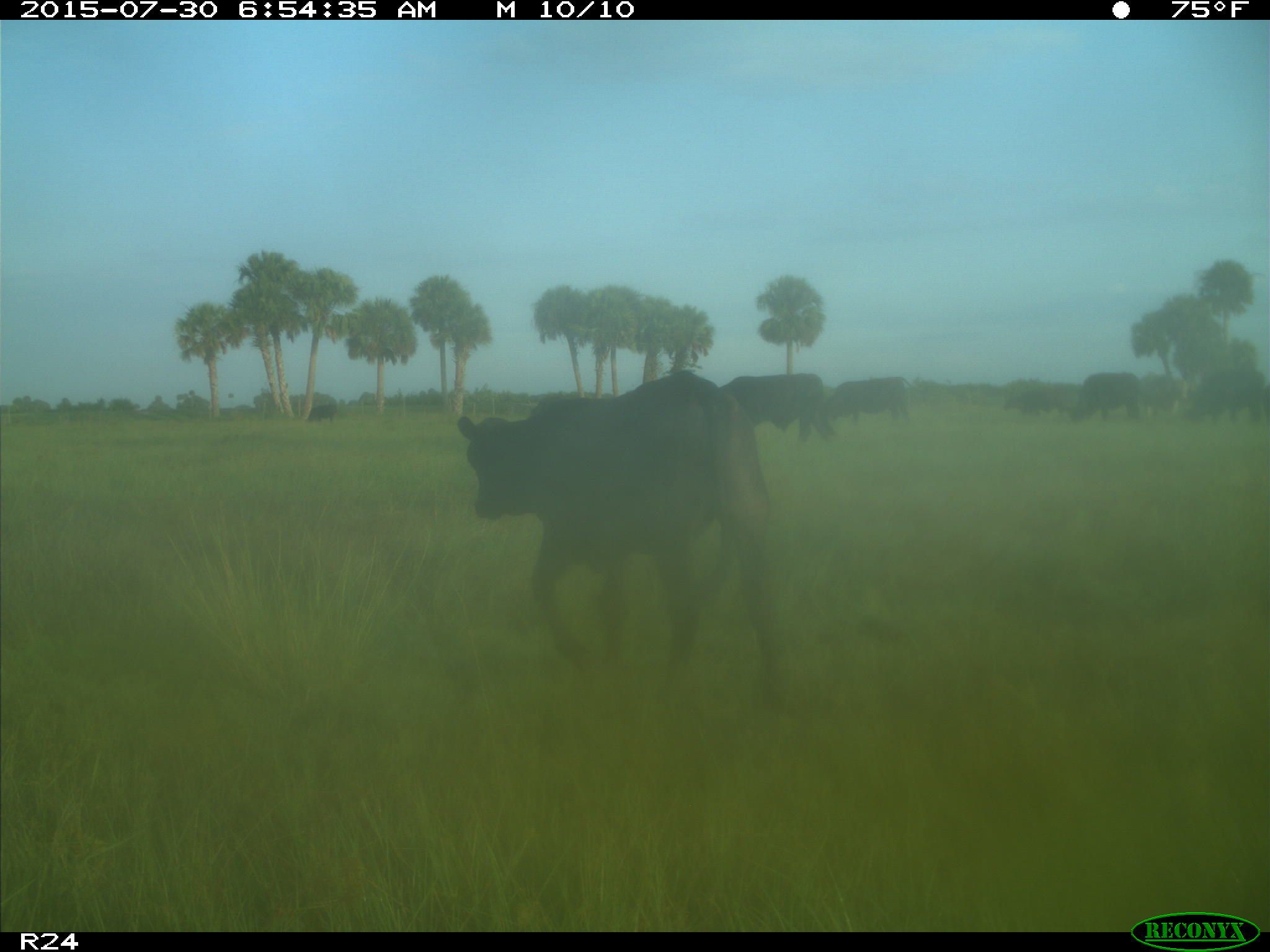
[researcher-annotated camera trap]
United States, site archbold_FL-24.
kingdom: Animalia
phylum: Chordata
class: Mammalia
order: Artiodactyla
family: Bovidae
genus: Bos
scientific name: Bos taurus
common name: domestic cow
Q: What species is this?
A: Bos taurus (domestic cow).